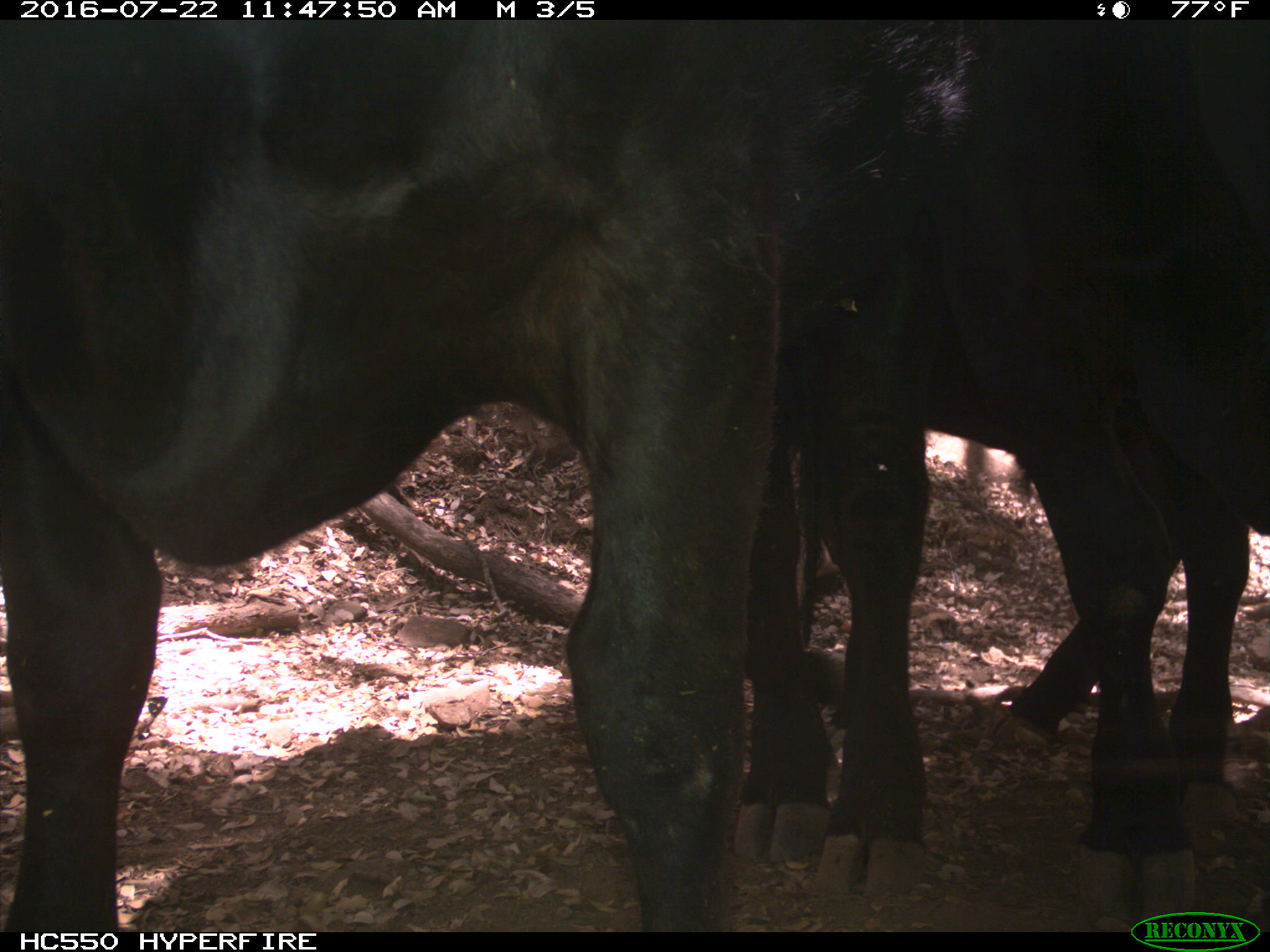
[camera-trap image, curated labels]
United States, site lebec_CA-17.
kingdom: Animalia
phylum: Chordata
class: Mammalia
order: Artiodactyla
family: Bovidae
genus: Bos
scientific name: Bos taurus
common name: domestic cow